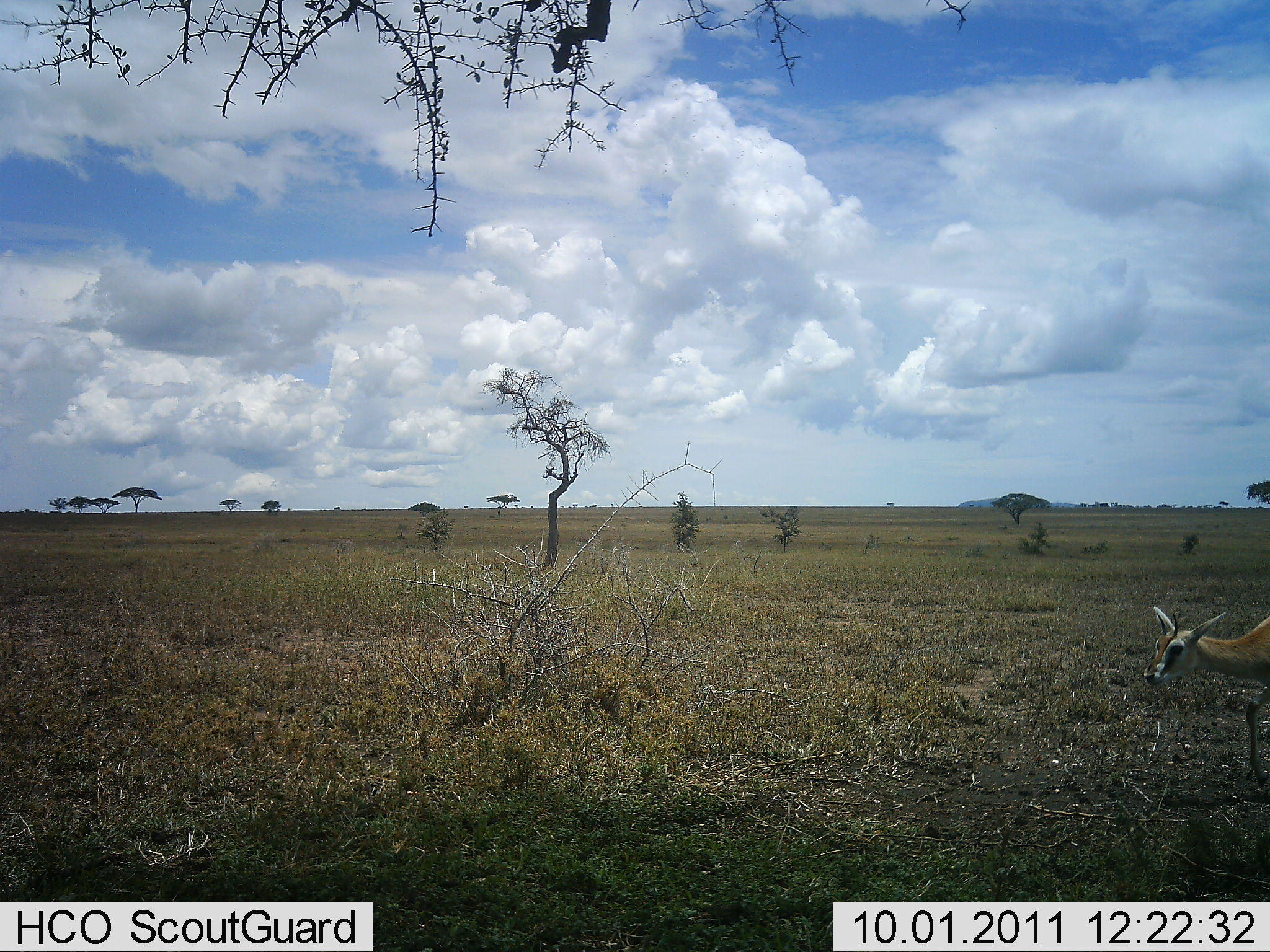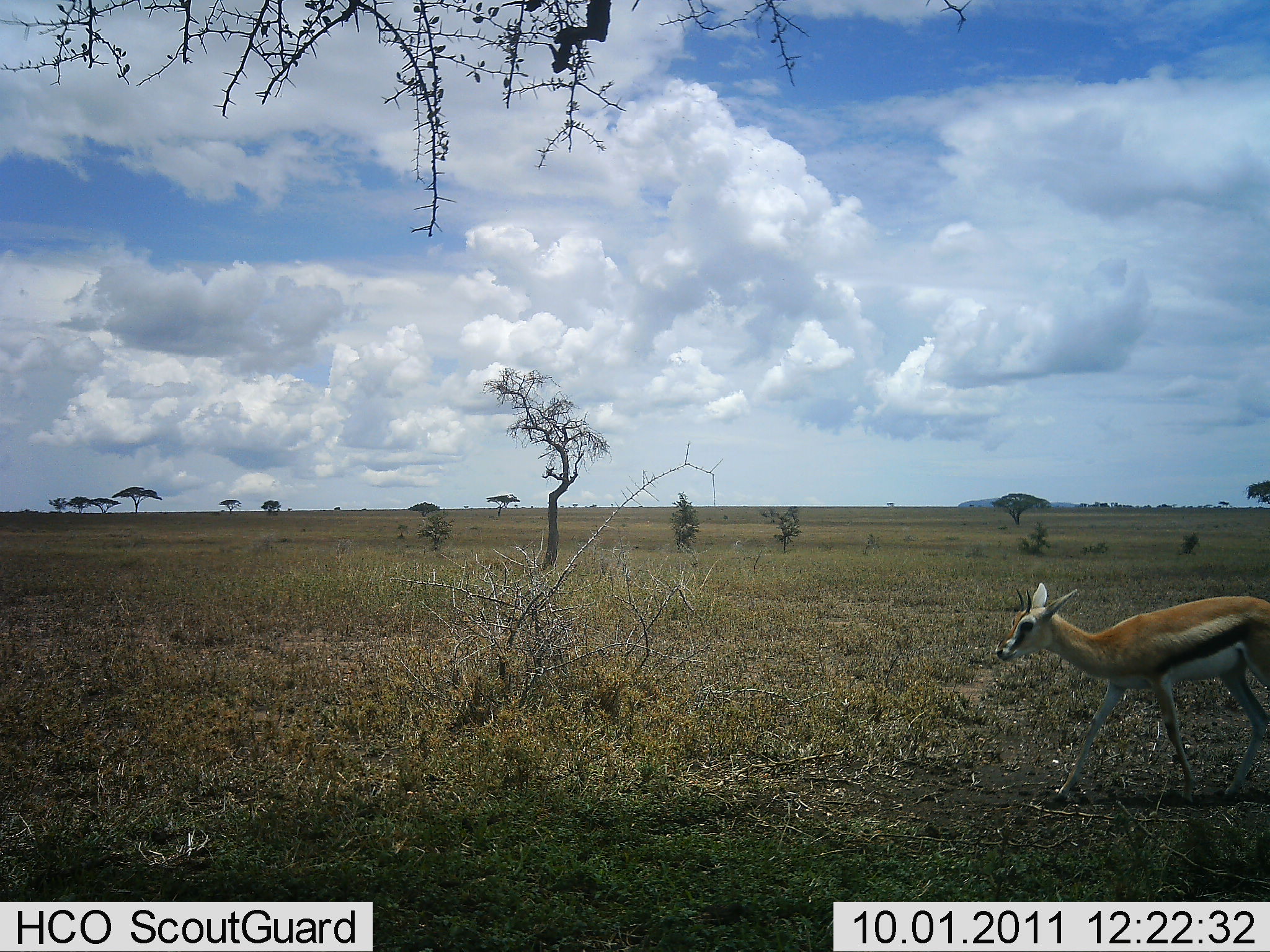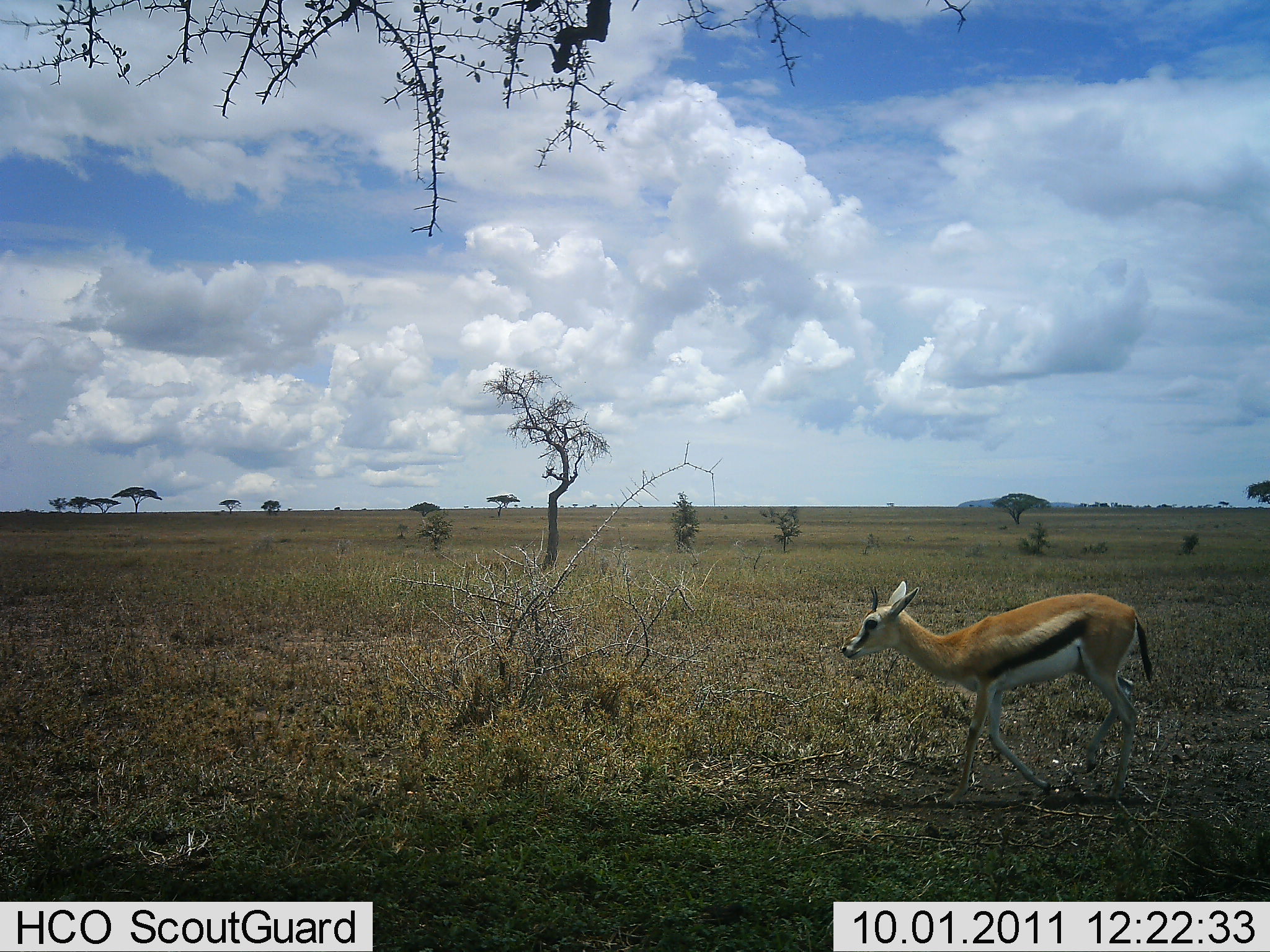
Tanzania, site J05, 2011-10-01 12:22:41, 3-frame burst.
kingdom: Animalia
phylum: Chordata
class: Mammalia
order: Artiodactyla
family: Bovidae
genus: Eudorcas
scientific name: Eudorcas thomsonii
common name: thomson's gazelle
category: gazellethomsons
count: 1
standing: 0%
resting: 0%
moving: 100%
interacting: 0%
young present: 8%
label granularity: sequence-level